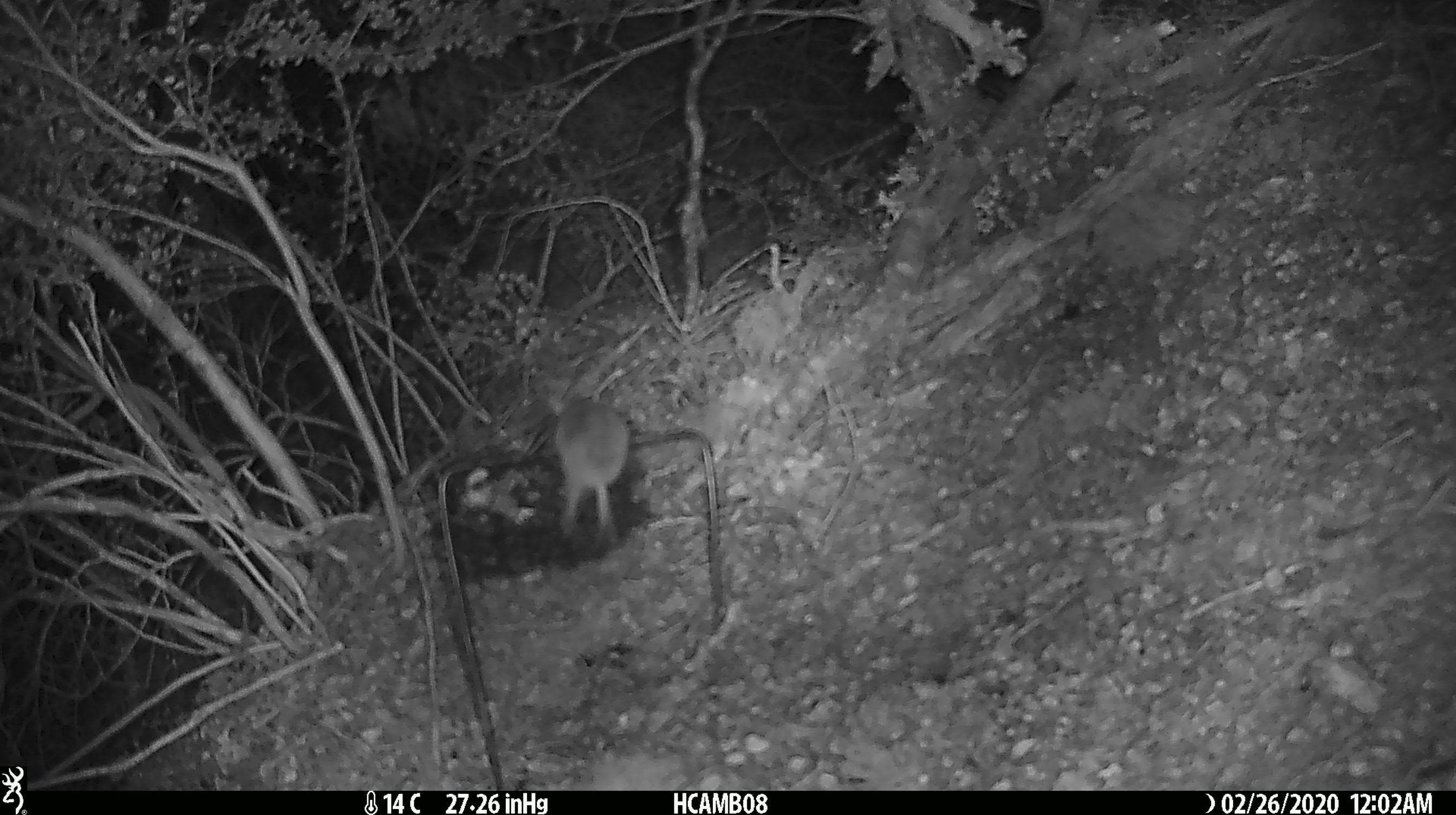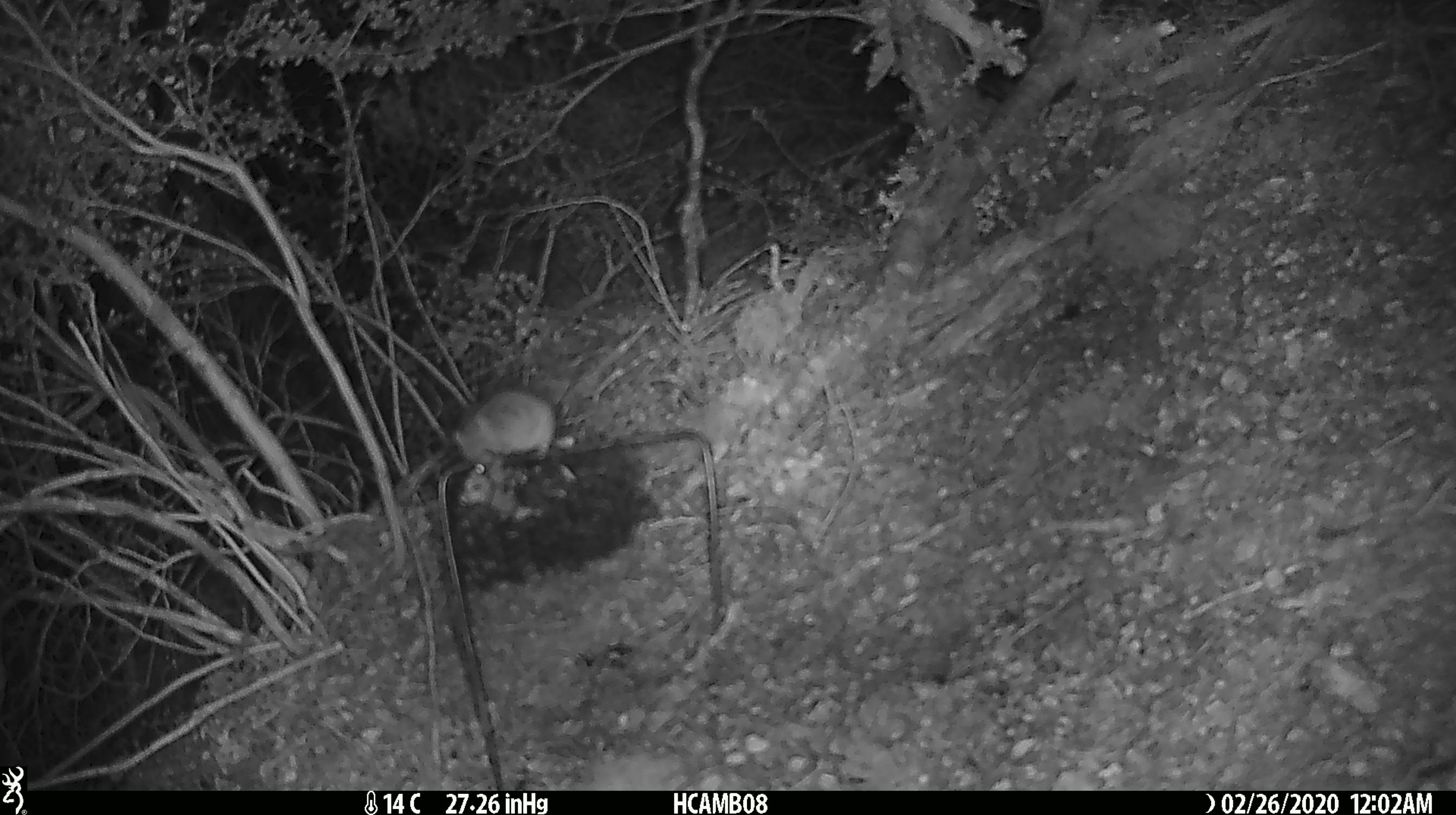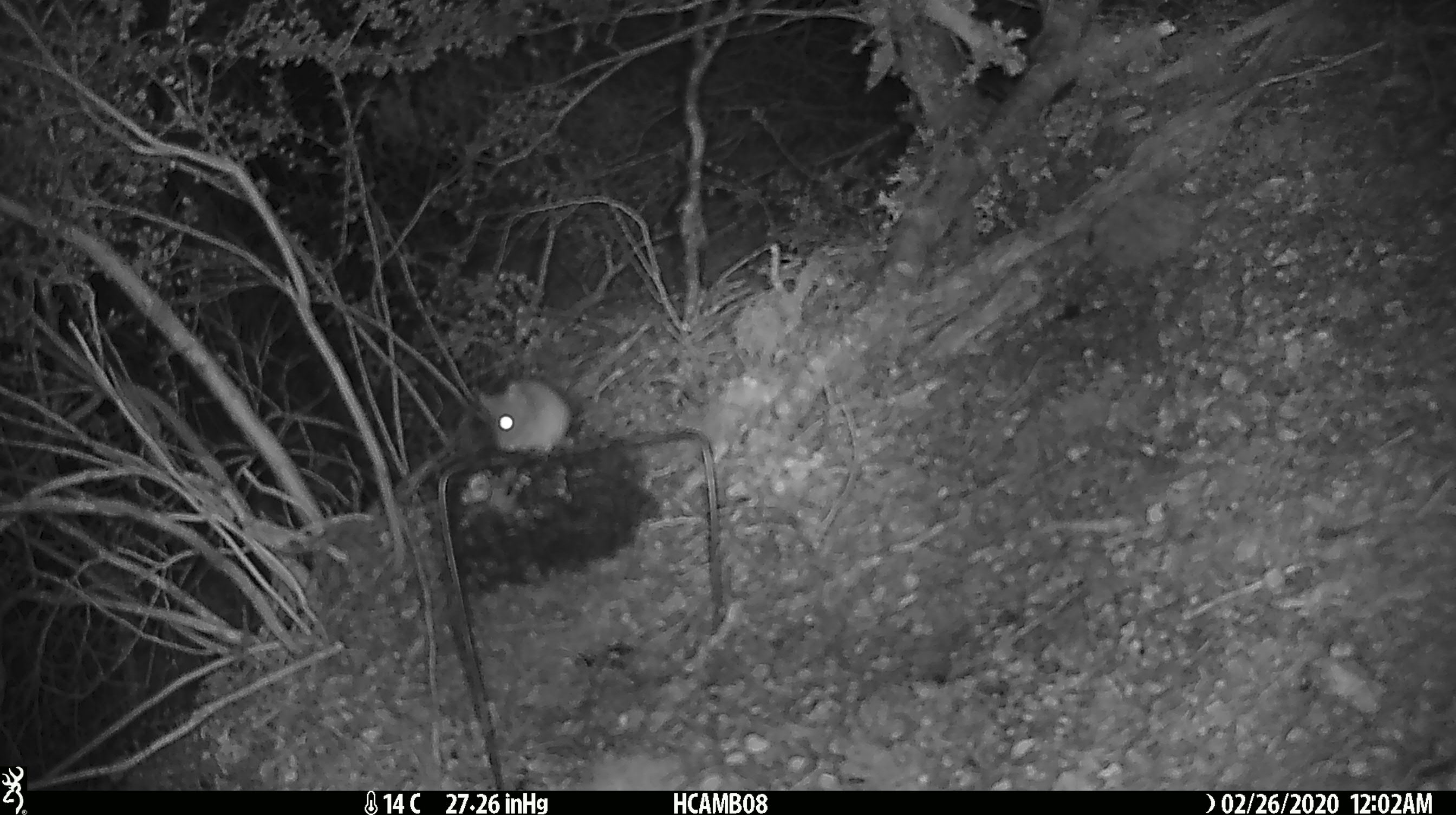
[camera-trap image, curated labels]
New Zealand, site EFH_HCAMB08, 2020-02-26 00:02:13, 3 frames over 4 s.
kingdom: Animalia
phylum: Chordata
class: Mammalia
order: Rodentia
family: Muridae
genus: Mus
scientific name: Mus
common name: mouse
Mouse (Mus).